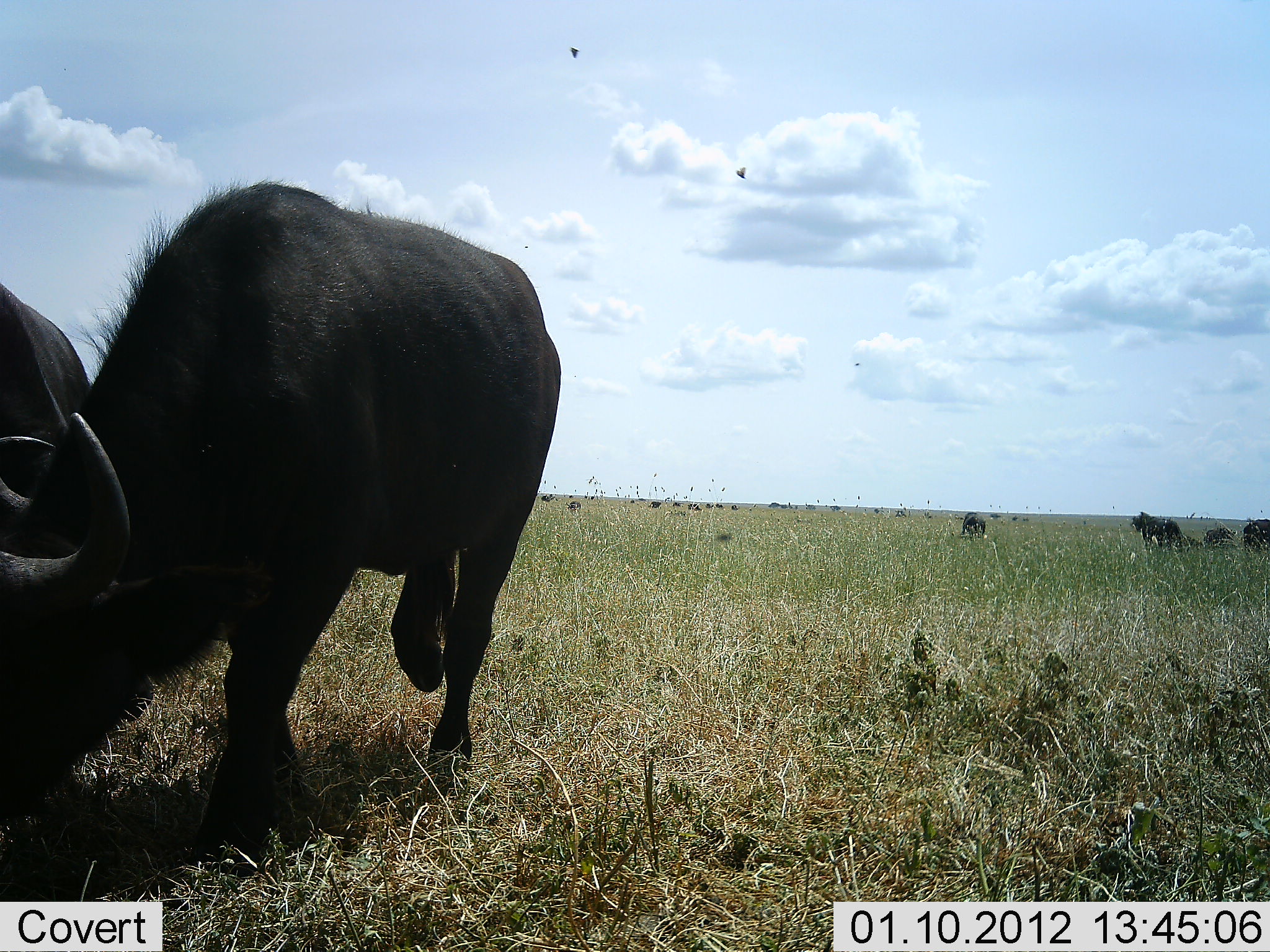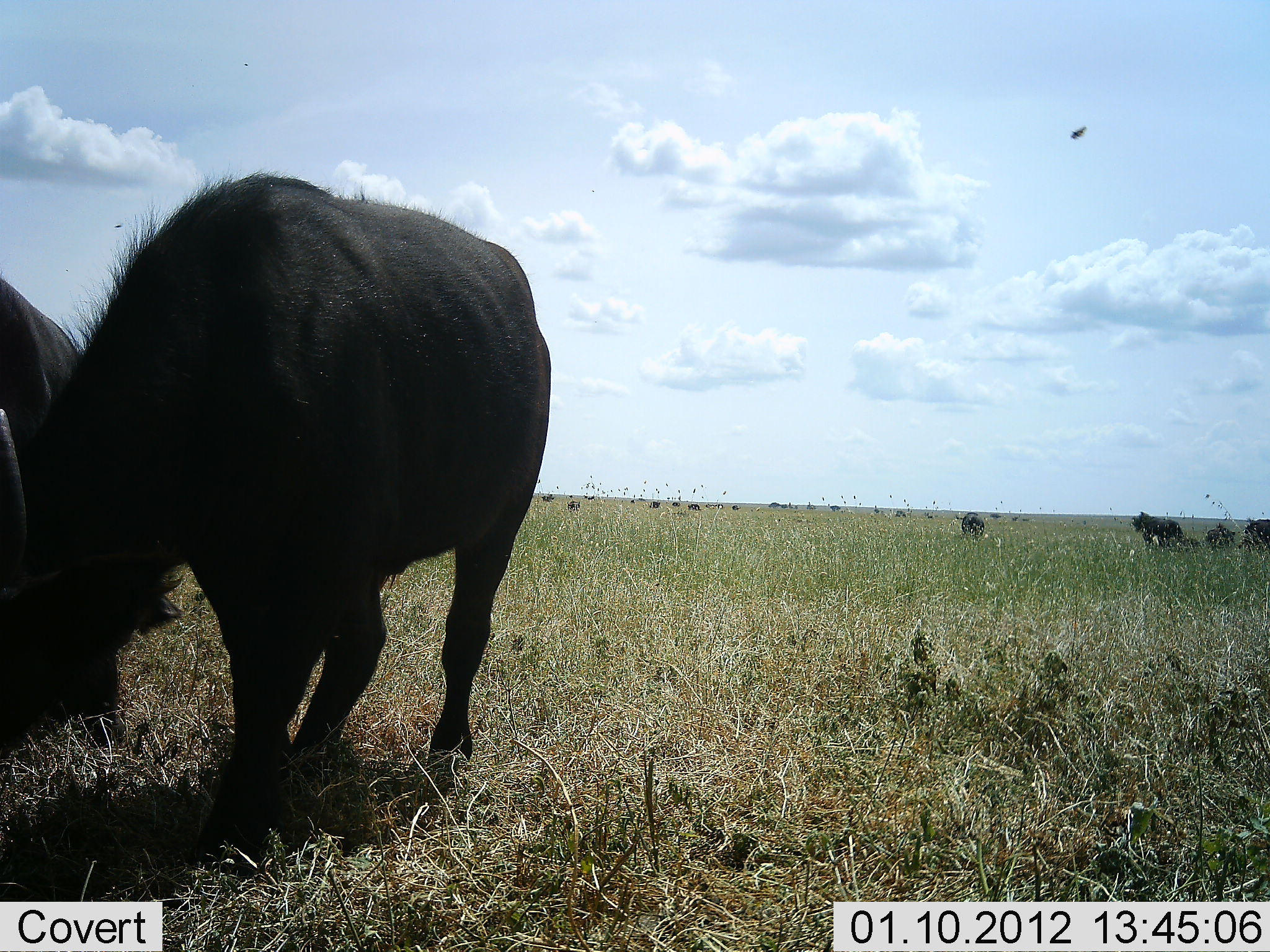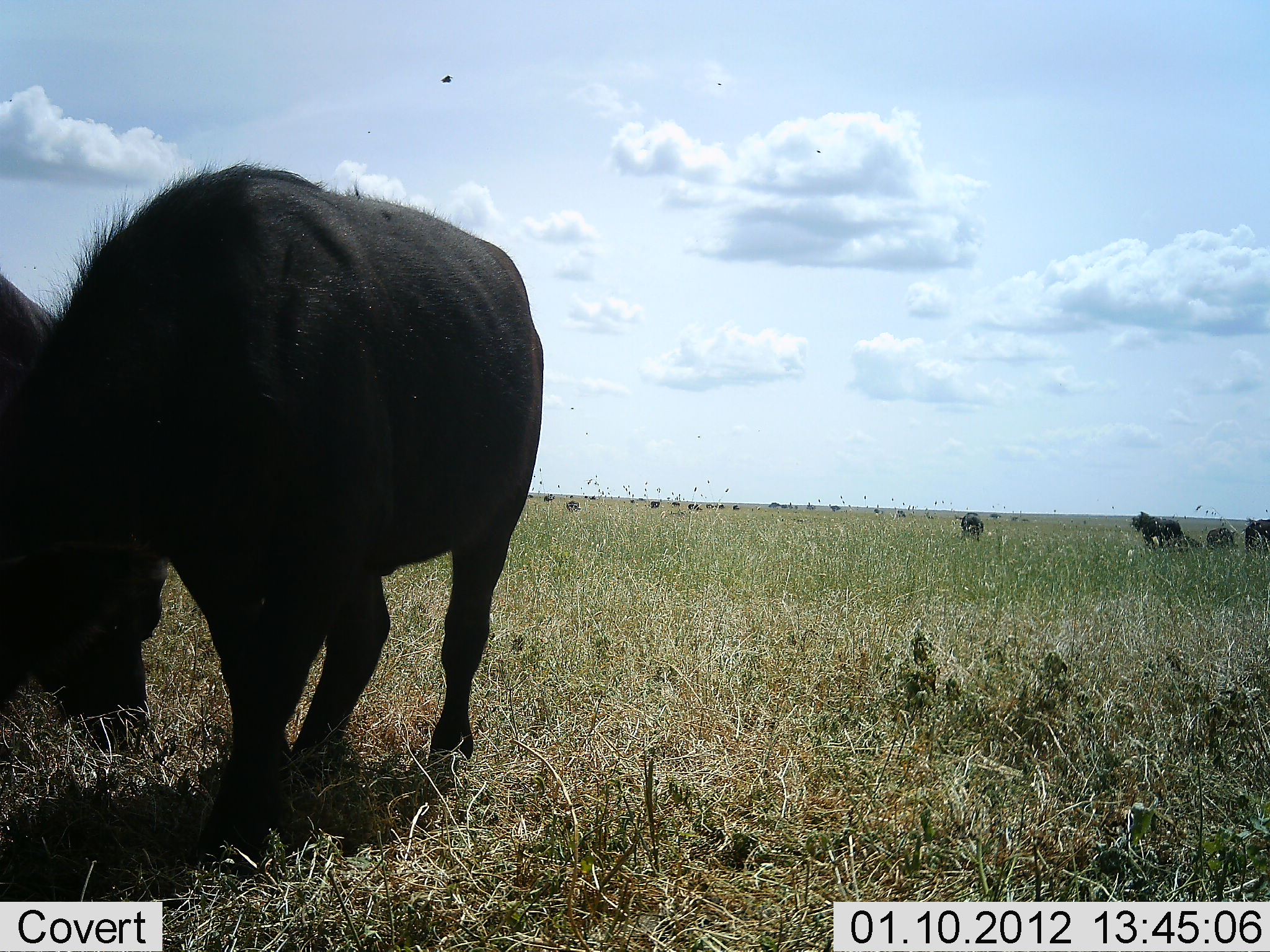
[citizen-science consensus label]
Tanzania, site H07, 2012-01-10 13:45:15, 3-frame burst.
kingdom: Animalia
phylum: Chordata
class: Mammalia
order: Artiodactyla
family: Bovidae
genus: Syncerus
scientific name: Syncerus caffer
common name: cape buffalo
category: buffalo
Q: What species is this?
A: Buffalo (cape buffalo) (Syncerus caffer).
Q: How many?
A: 7.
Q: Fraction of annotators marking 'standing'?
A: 65%.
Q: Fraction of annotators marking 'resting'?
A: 13%.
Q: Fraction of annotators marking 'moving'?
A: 26%.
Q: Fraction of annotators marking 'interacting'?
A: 0%.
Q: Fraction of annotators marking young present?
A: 0%.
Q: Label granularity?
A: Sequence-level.